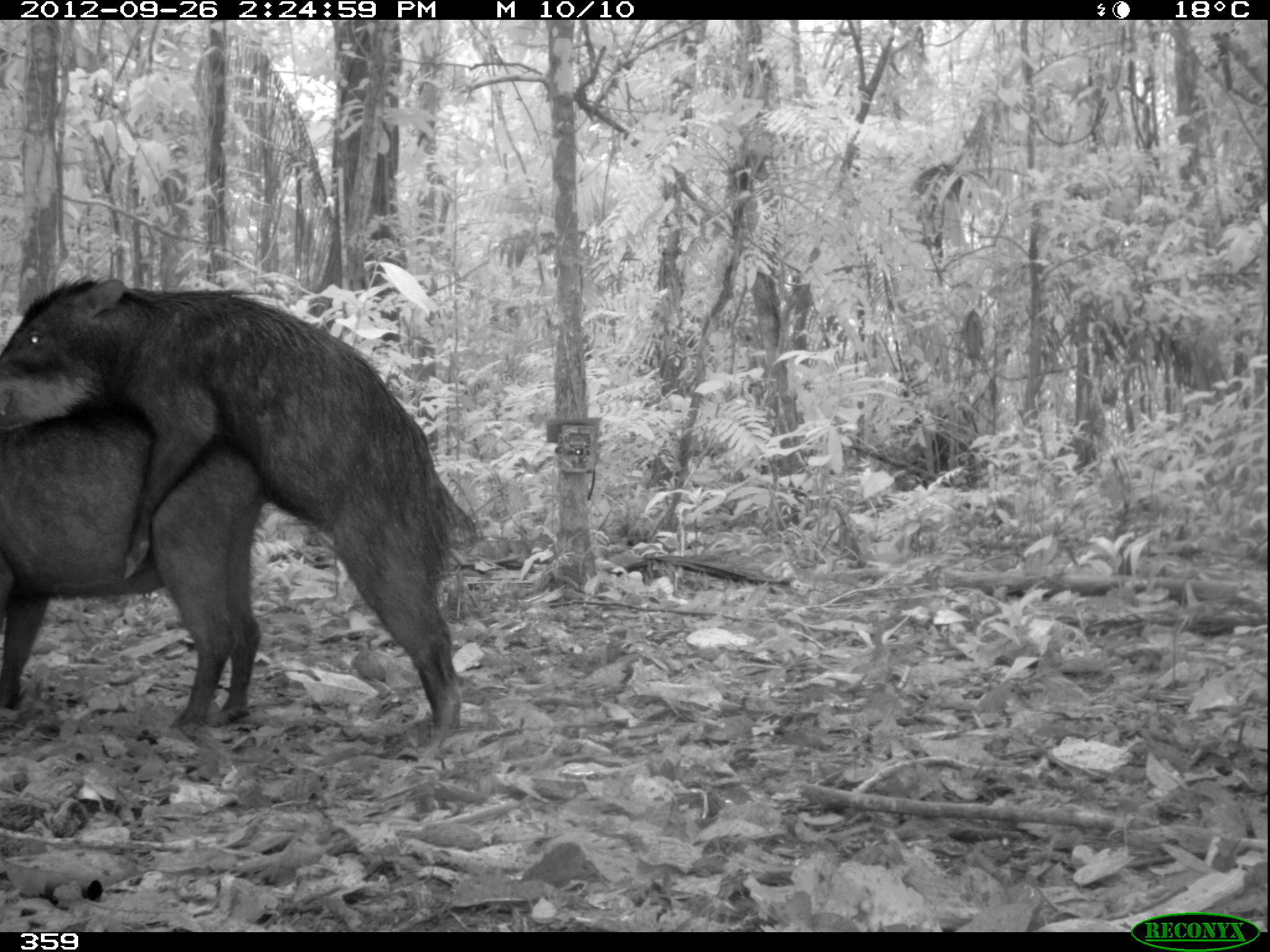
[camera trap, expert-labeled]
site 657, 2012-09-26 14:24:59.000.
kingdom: Animalia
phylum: Chordata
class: Mammalia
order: Artiodactyla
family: Tayassuidae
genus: Tayassu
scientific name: Tayassu pecari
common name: white-lipped peccary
Tayassu pecari (white-lipped peccary).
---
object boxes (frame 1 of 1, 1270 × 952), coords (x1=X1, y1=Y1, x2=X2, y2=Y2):
tayassu pecari: (x1=0, y1=267, x2=480, y2=741); (x1=0, y1=386, x2=271, y2=725)